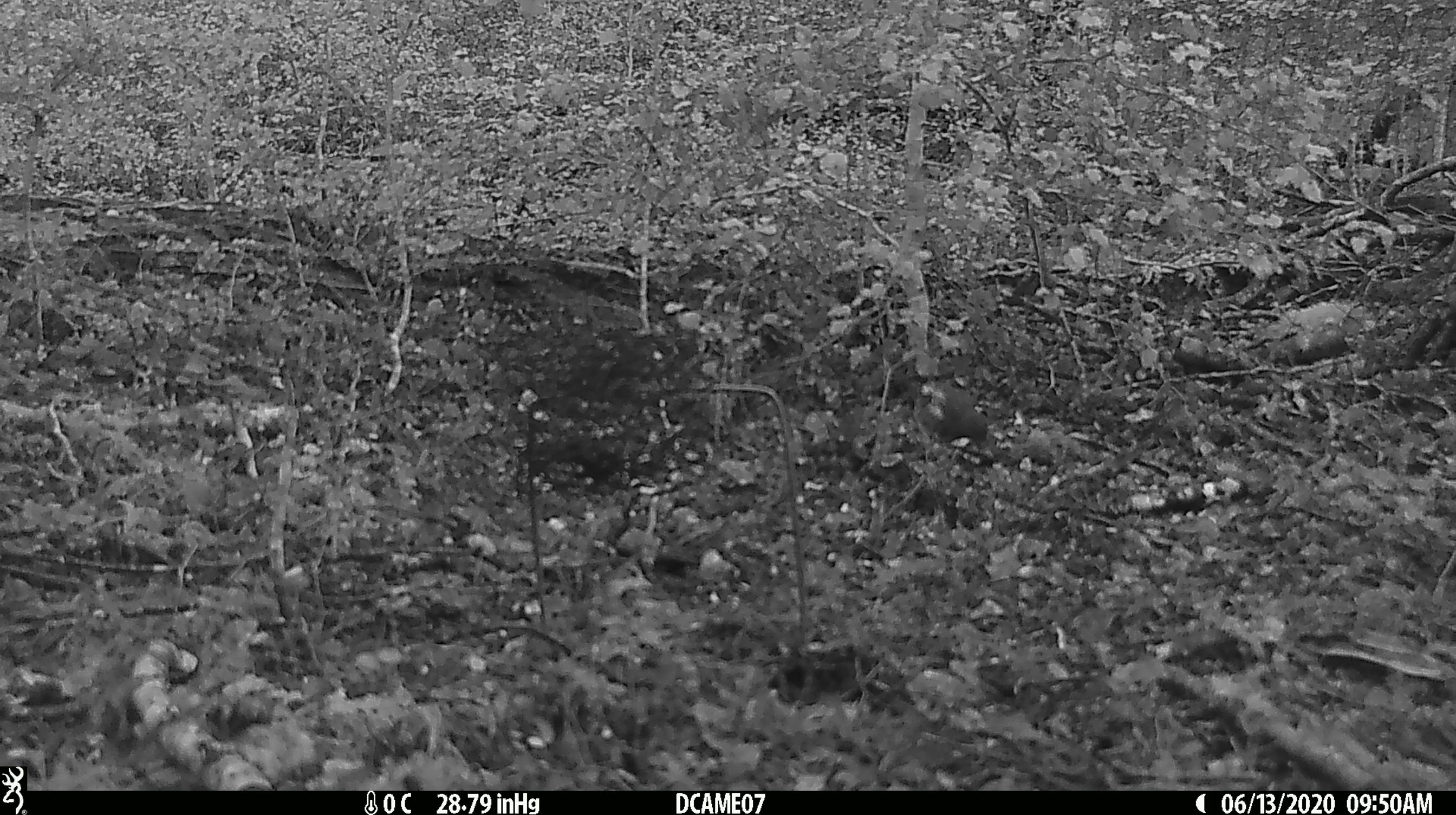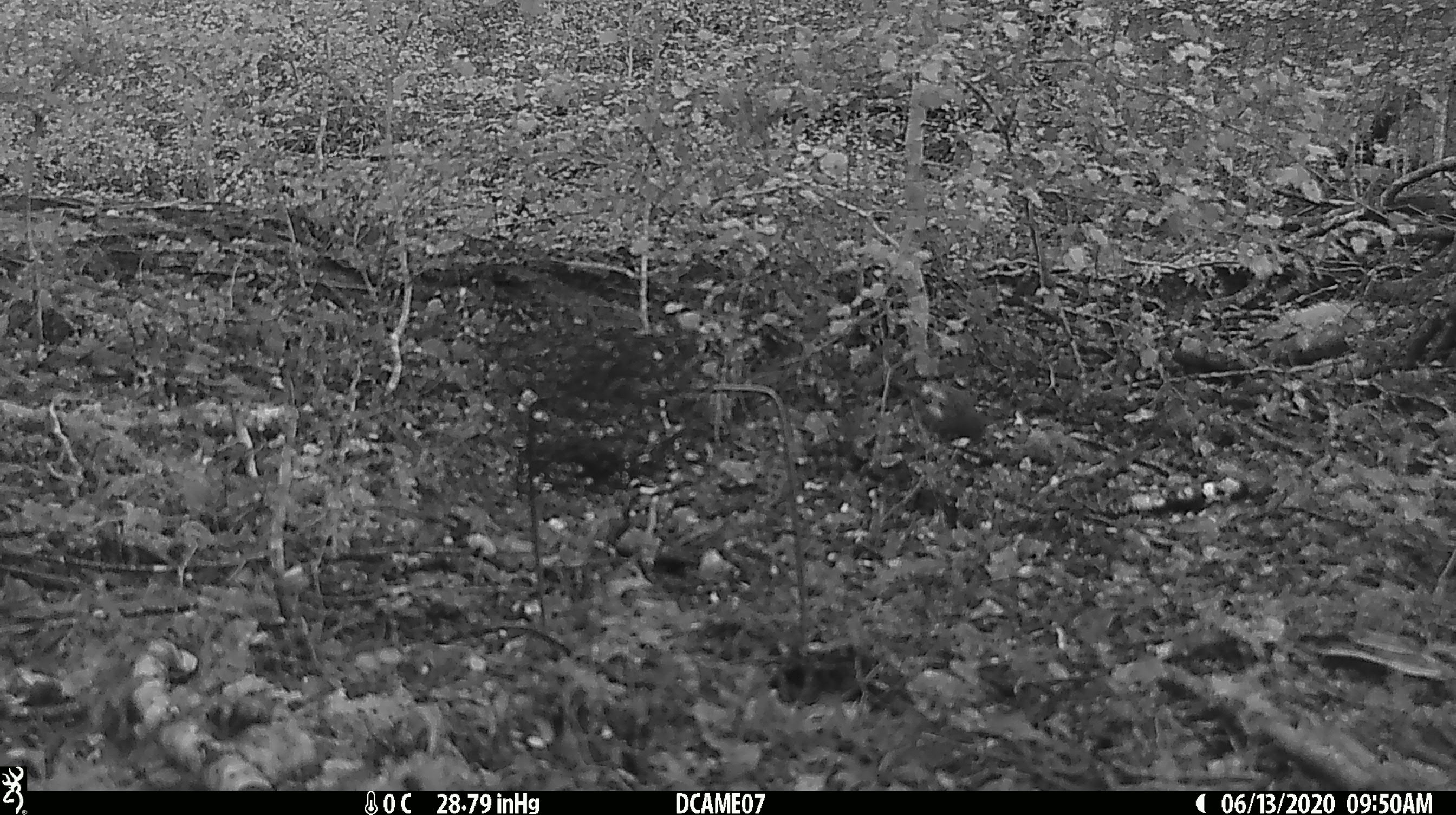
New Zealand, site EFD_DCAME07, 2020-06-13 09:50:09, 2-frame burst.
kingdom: Animalia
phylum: Chordata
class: Aves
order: Passeriformes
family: Turdidae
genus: Turdus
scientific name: Turdus merula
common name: eurasian blackbird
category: blackbird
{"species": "blackbird (eurasian blackbird) (Turdus merula)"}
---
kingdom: Animalia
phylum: Chordata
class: Aves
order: Passeriformes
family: Prunellidae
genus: Prunella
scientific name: Prunella modularis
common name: dunnock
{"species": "dunnock (Prunella modularis)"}